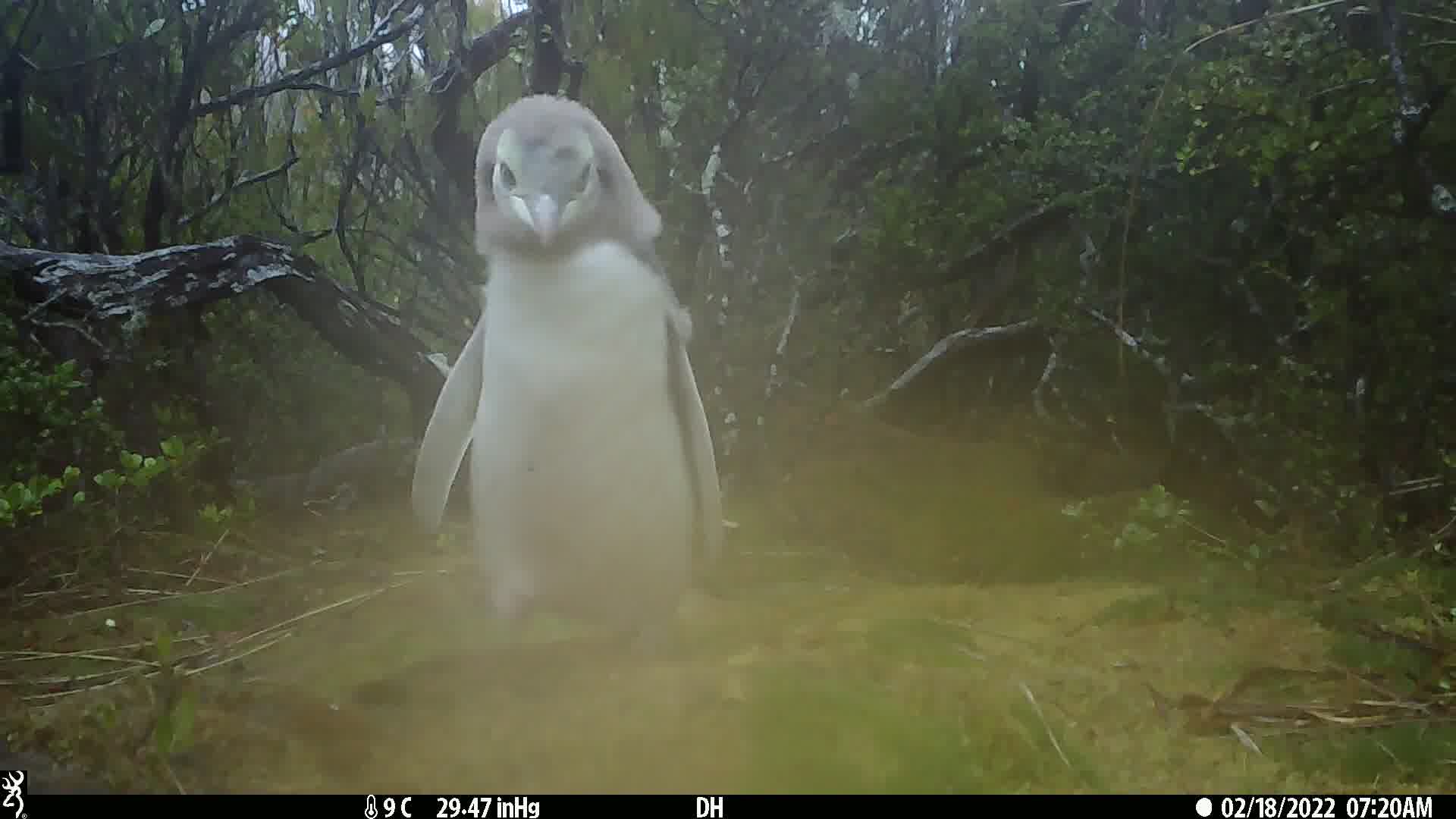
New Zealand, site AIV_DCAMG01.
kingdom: Animalia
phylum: Chordata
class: Aves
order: Sphenisciformes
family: Spheniscidae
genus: Megadyptes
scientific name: Megadyptes antipodes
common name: yellow-eyed penguin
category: yellow eyed penguin